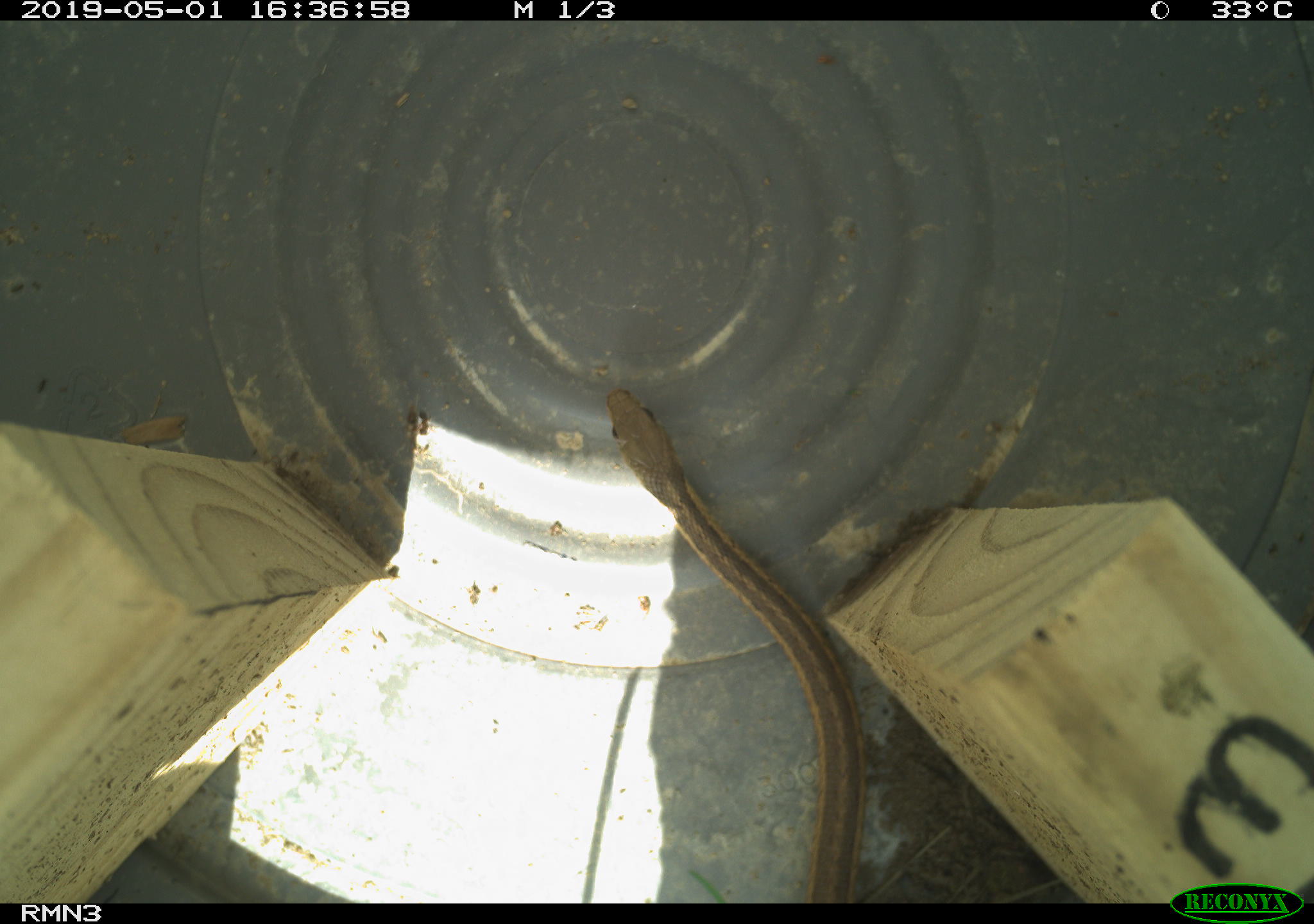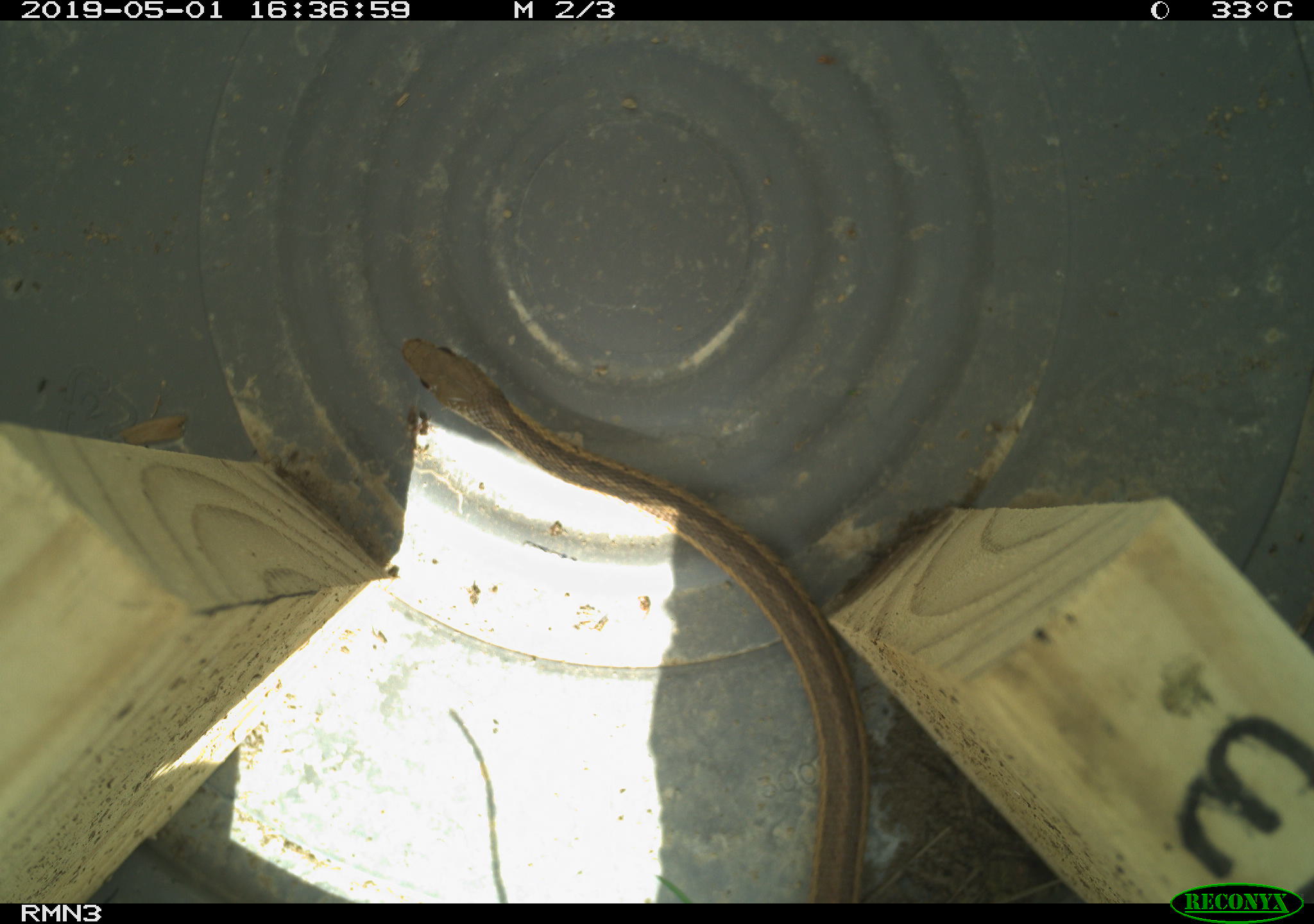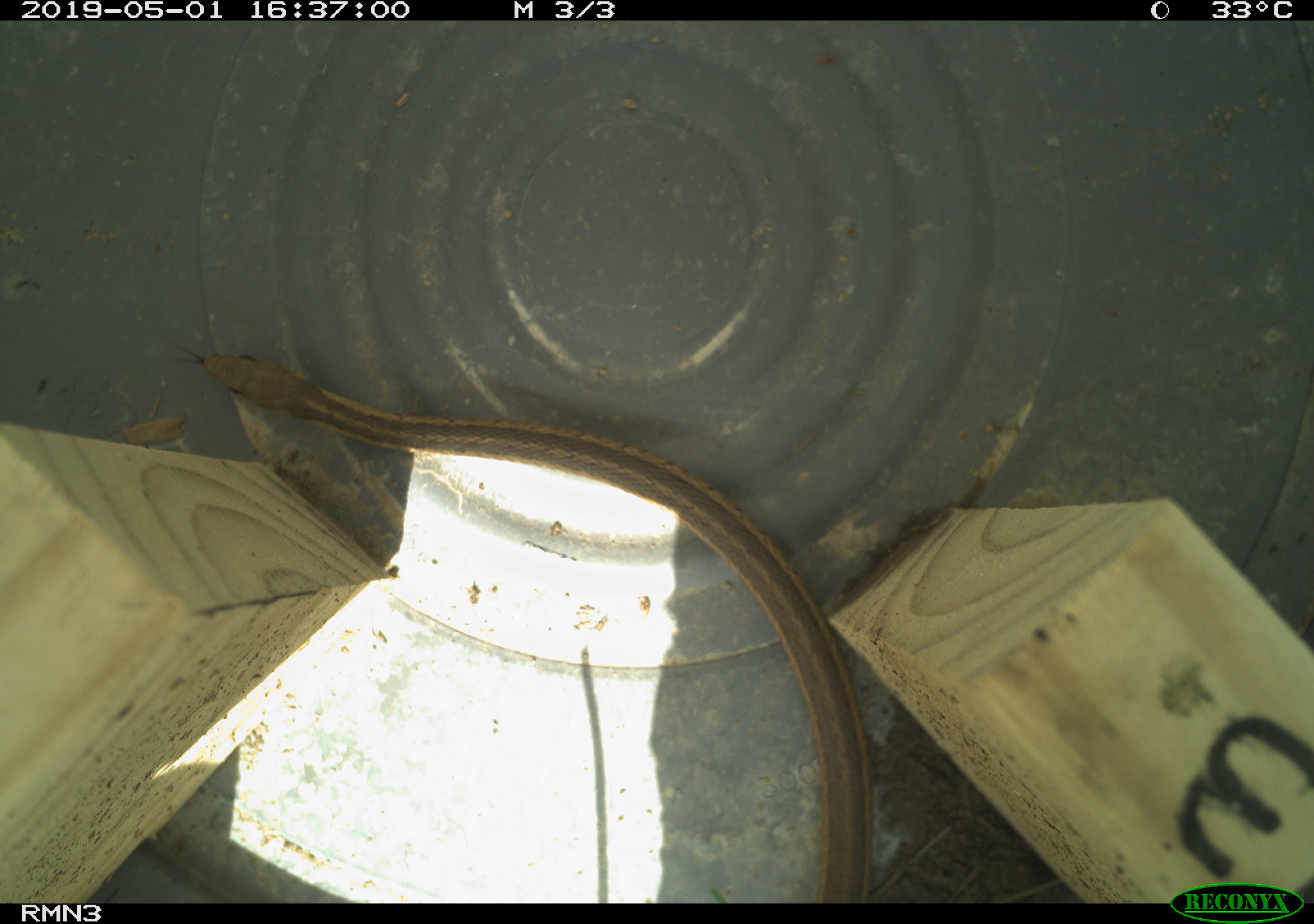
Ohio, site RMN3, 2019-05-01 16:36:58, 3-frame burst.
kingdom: Animalia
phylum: Chordata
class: Reptilia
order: Squamata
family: Colubridae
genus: Thamnophis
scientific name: Thamnophis sirtalis sirtalis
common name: eastern gartersnake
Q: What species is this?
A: Eastern gartersnake (Thamnophis sirtalis sirtalis).